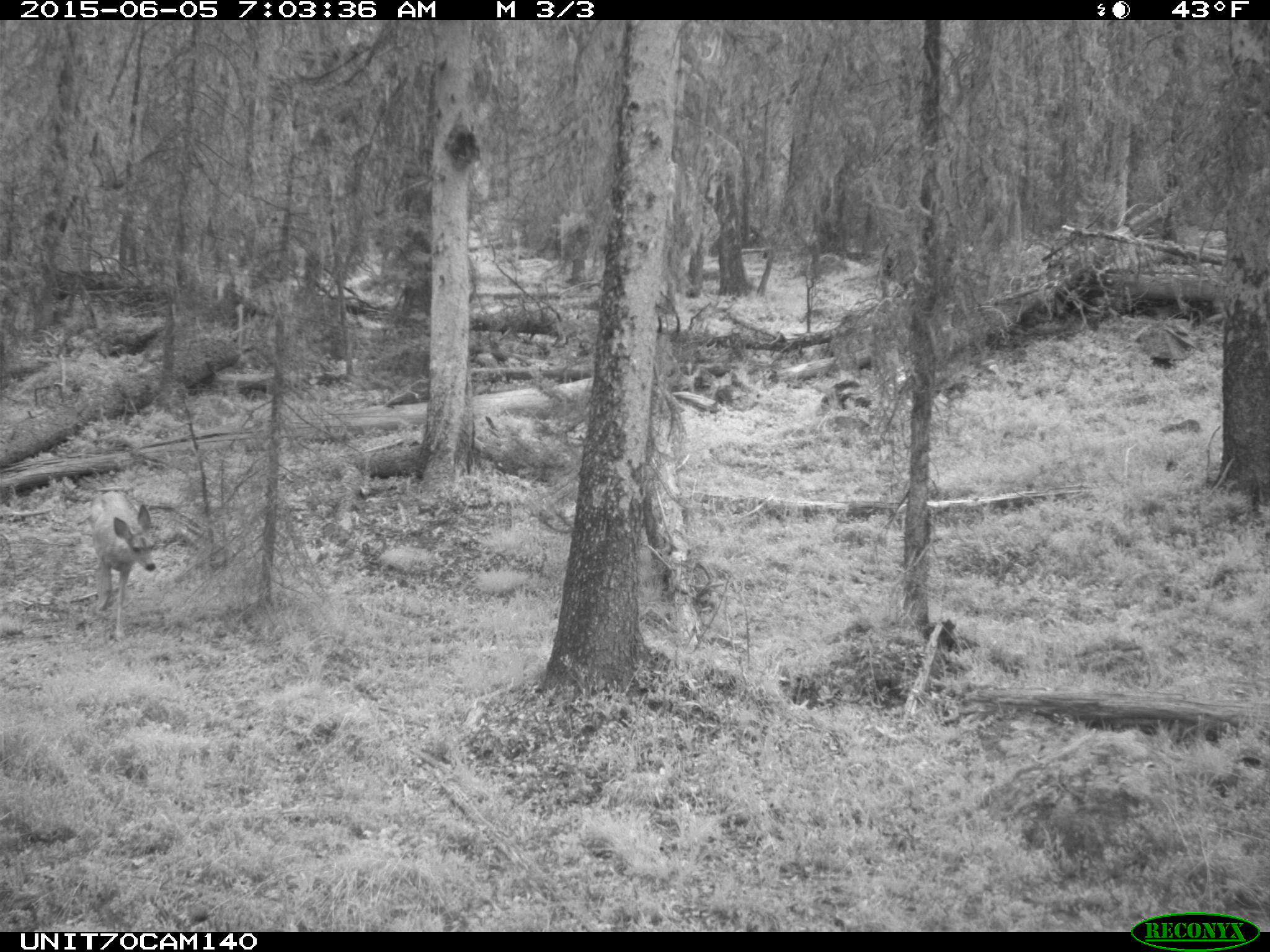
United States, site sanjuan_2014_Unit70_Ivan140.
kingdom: Animalia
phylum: Chordata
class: Mammalia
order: Artiodactyla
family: Cervidae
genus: Odocoileus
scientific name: Odocoileus hemionus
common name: mule deer